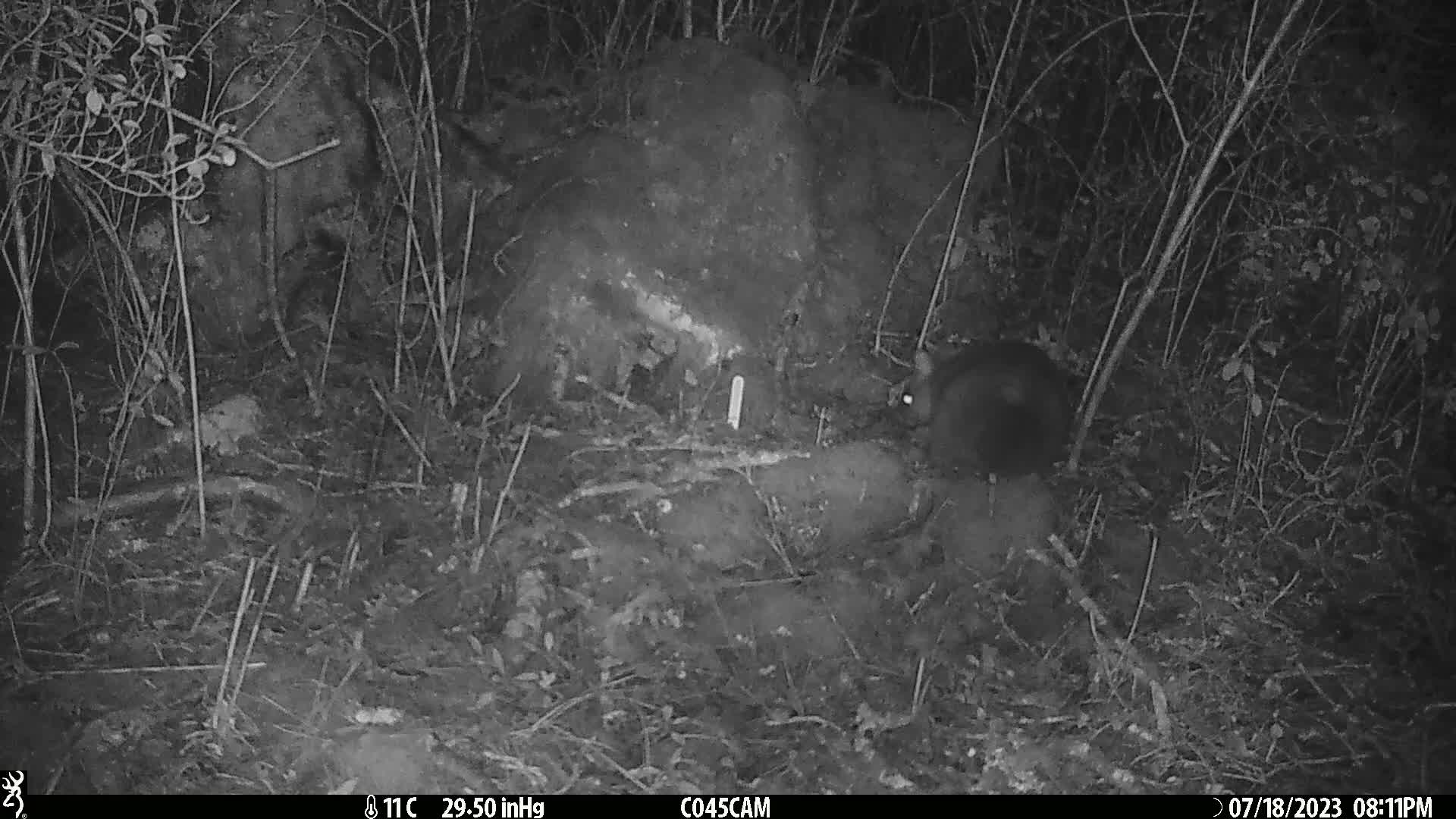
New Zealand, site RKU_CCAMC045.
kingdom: Animalia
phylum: Chordata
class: Mammalia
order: Diprotodontia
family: Phalangeridae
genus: Trichosurus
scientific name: Trichosurus vulpecula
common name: common brushtail possum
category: possum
Possum (common brushtail possum) (Trichosurus vulpecula).